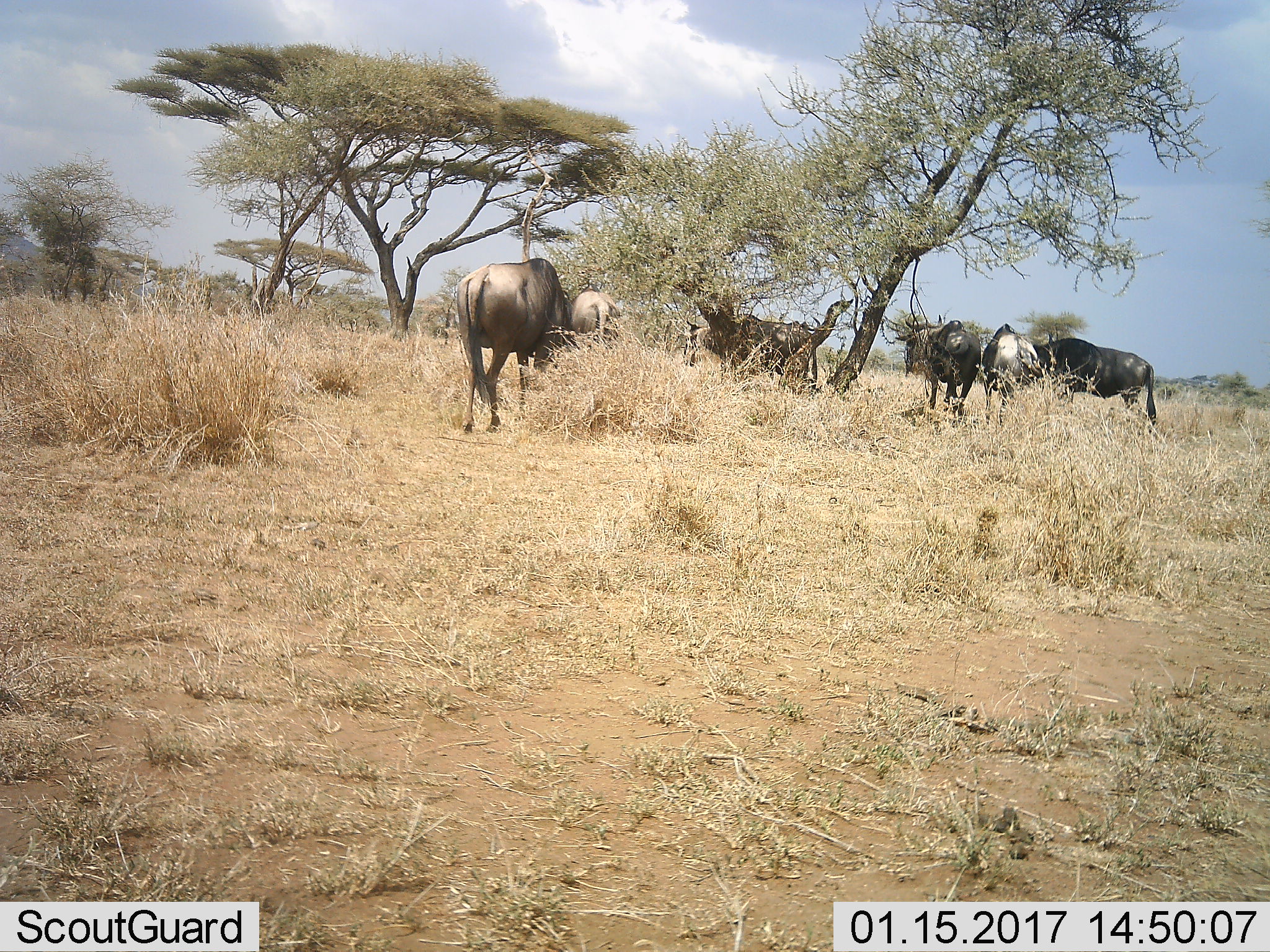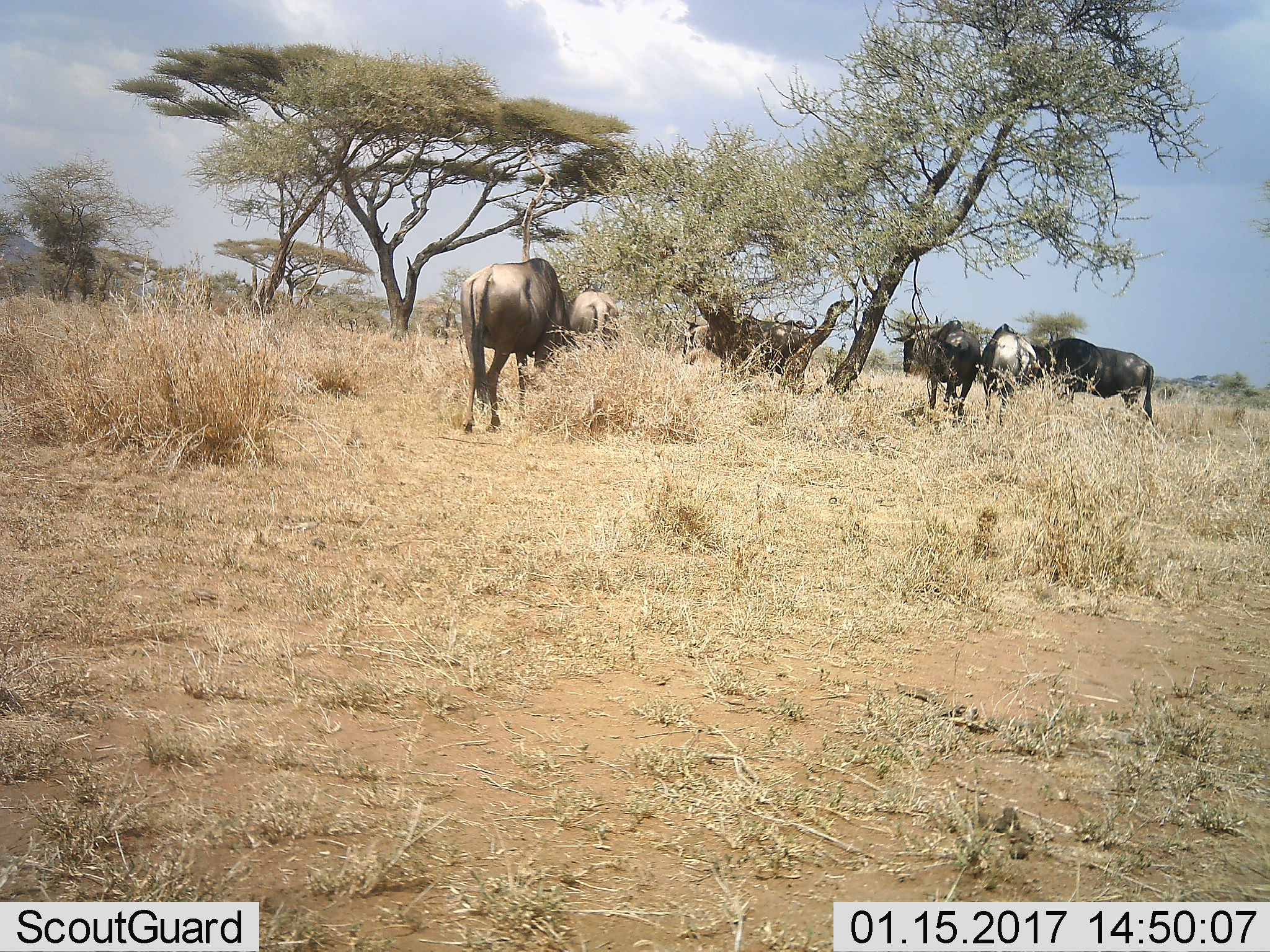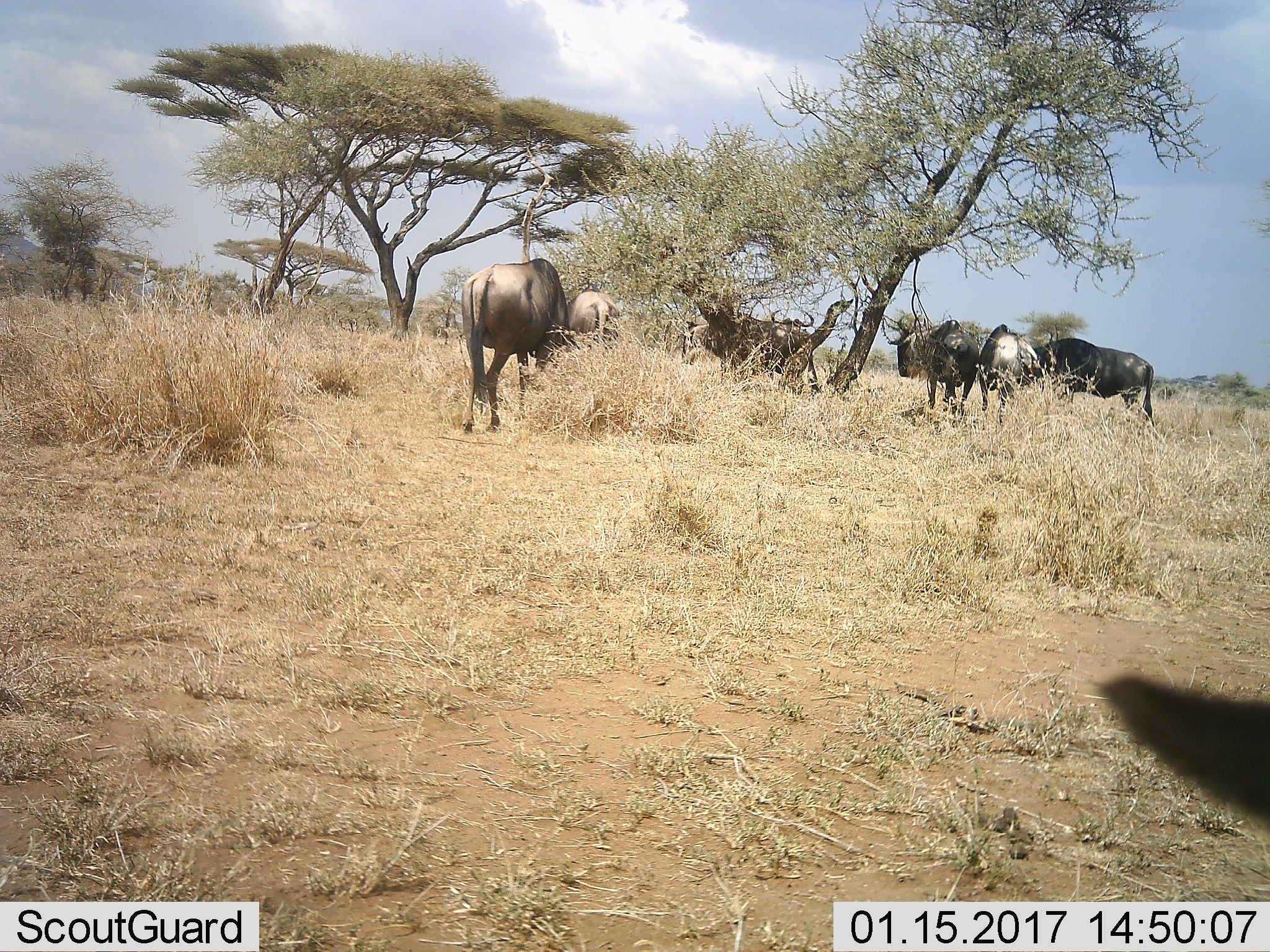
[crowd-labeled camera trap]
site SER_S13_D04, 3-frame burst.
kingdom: Animalia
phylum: Chordata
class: Mammalia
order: Artiodactyla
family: Bovidae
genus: Connochaetes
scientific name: Connochaetes taurinus taurinus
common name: blue wildebeest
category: wildebeestblue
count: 6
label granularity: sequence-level